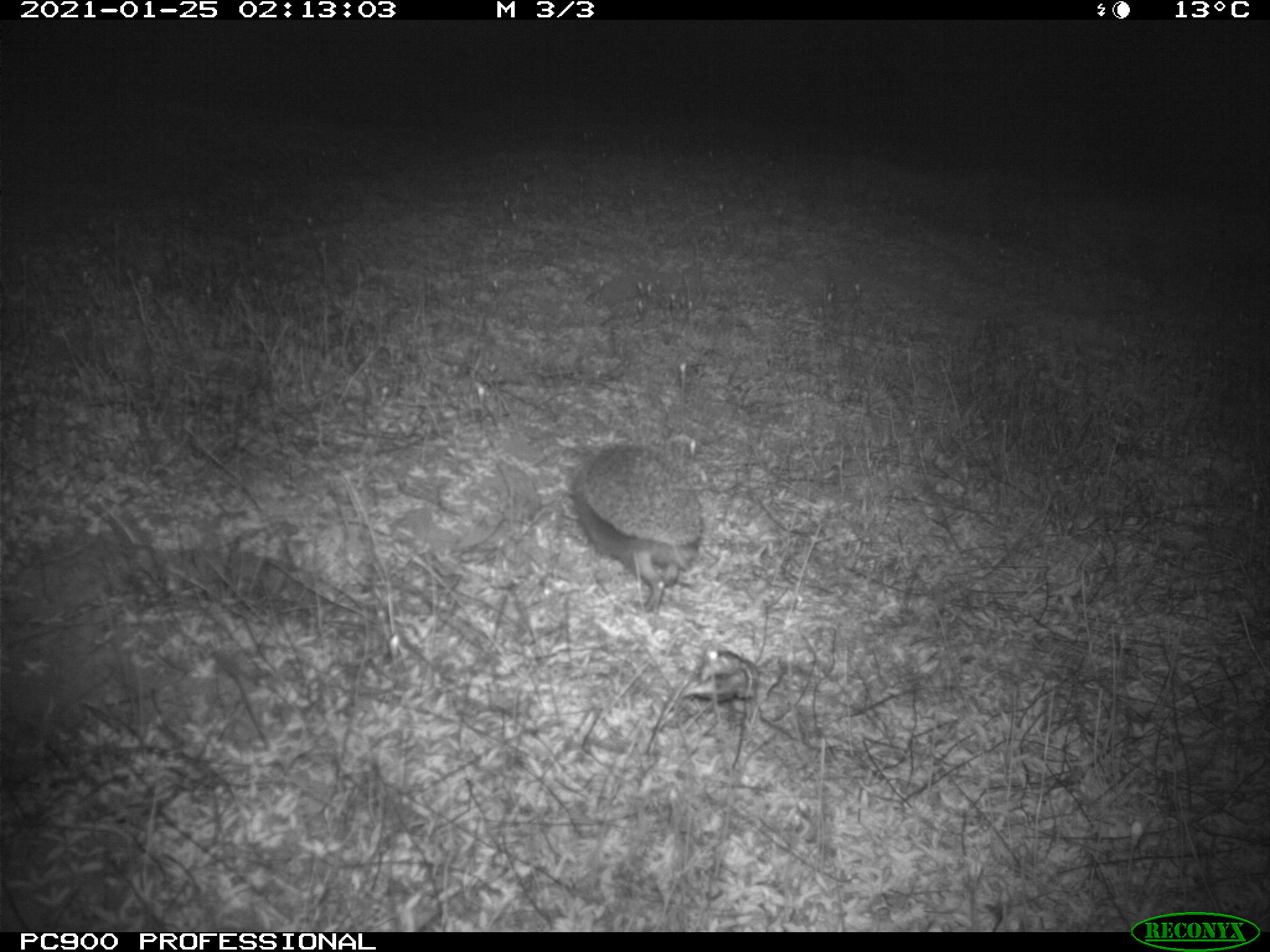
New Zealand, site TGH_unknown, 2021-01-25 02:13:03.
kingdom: Animalia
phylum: Chordata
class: Mammalia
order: Eulipotyphla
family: Erinaceidae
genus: Erinaceus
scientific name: Erinaceus europaeus europaeus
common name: european hedgehog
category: hedgehog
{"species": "hedgehog (european hedgehog) (Erinaceus europaeus europaeus)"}